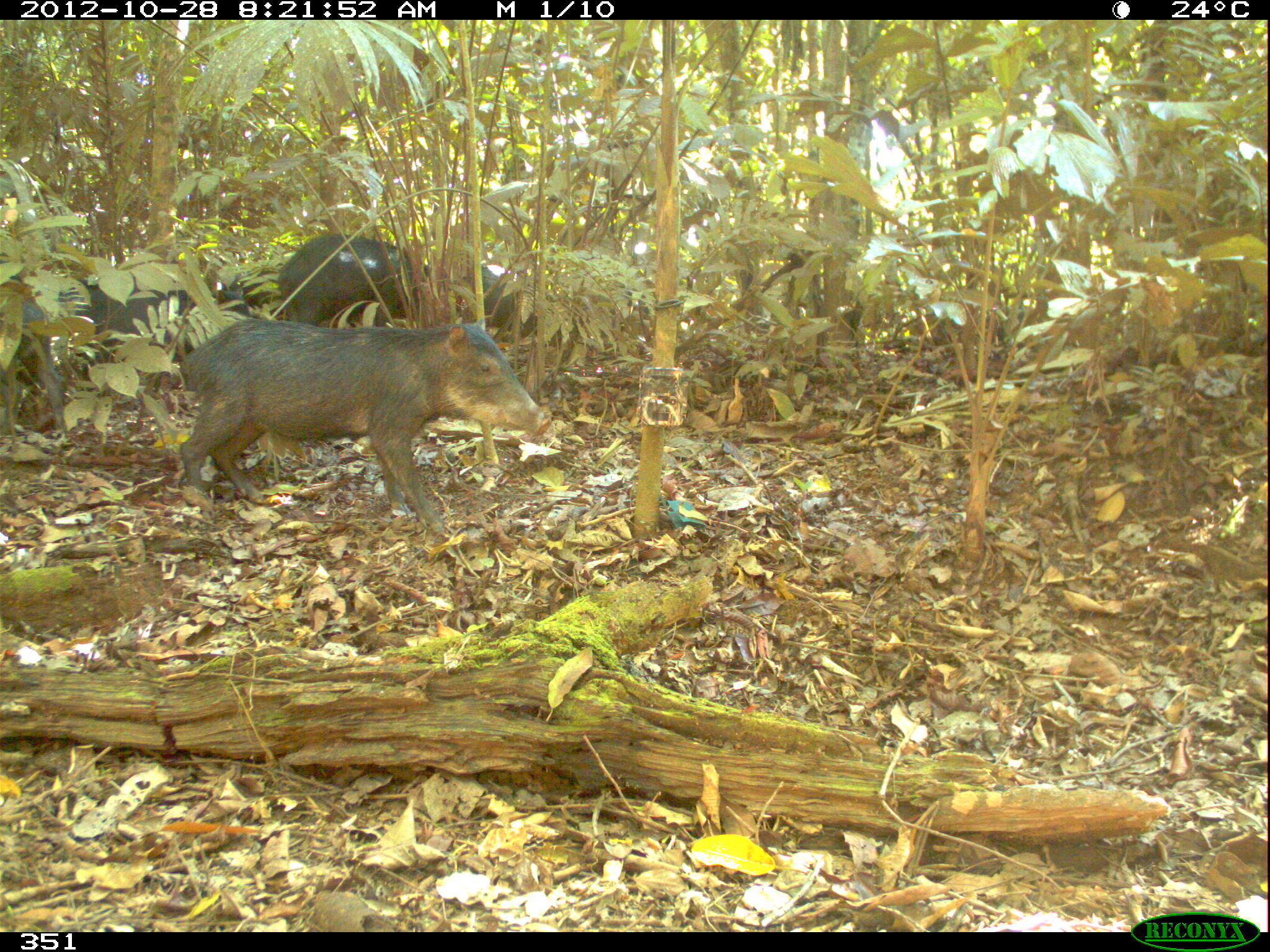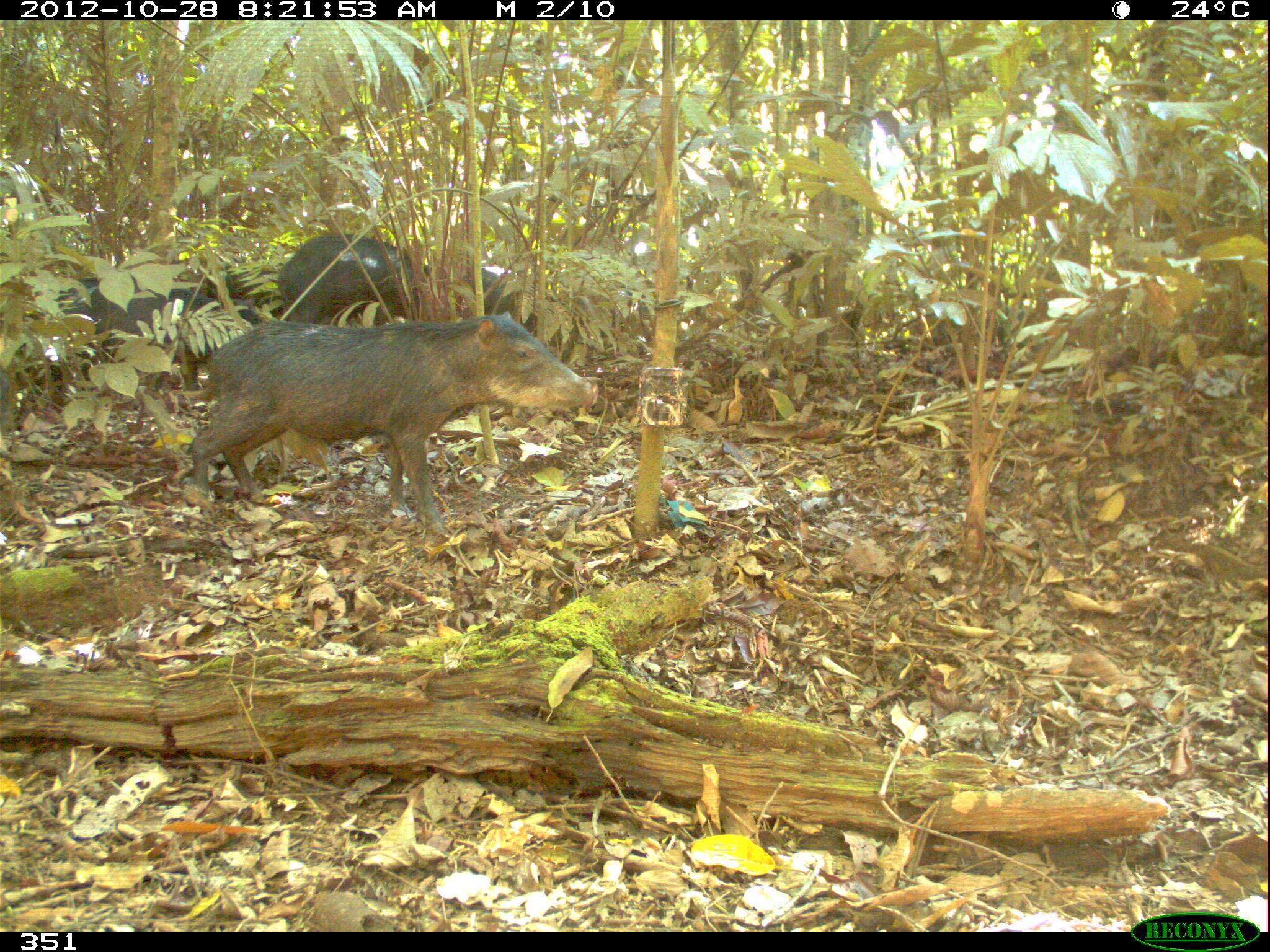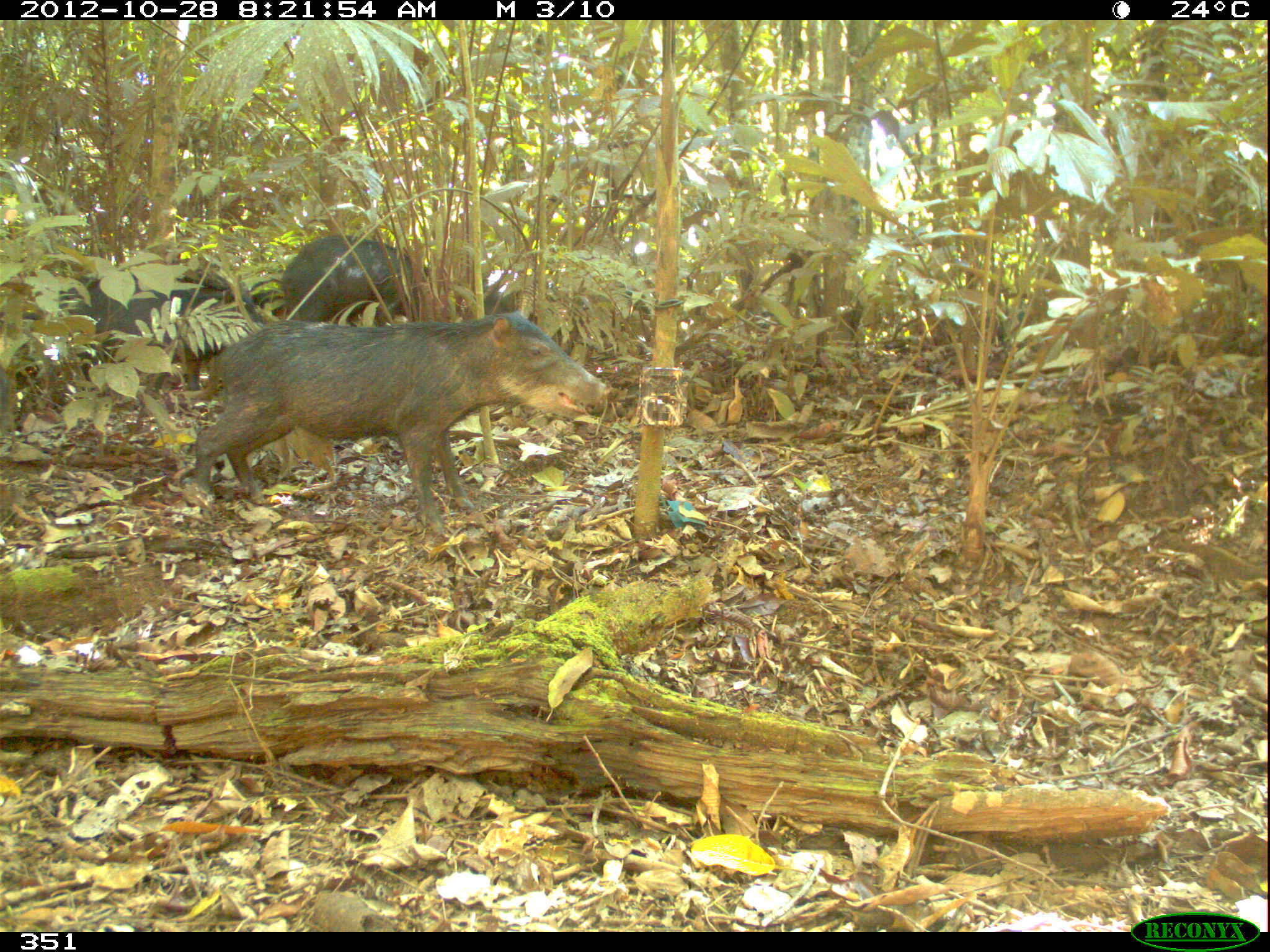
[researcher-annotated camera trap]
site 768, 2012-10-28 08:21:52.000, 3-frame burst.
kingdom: Animalia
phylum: Chordata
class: Mammalia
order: Artiodactyla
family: Tayassuidae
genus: Tayassu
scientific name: Tayassu pecari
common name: white-lipped peccary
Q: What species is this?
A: Tayassu pecari (white-lipped peccary).